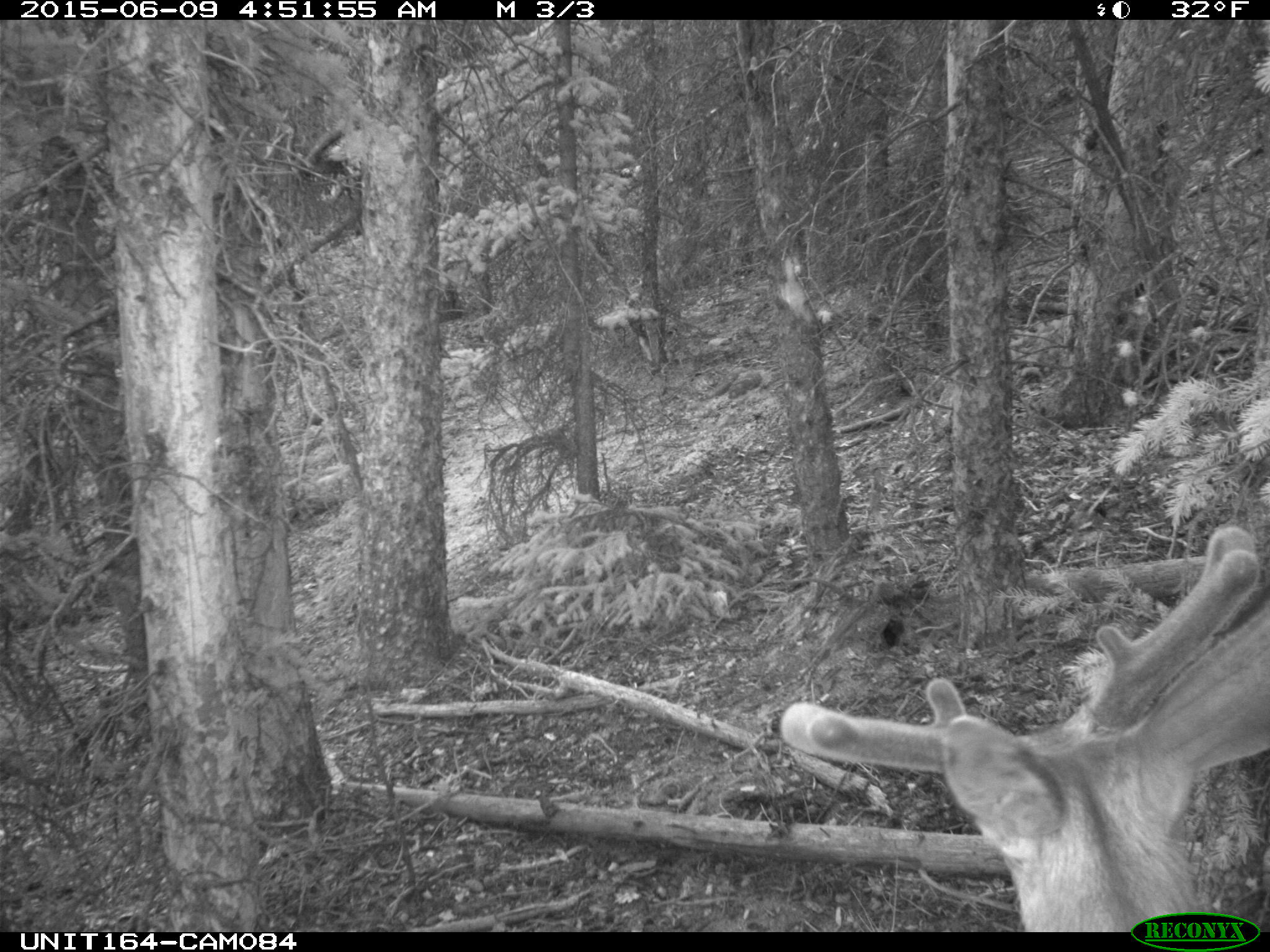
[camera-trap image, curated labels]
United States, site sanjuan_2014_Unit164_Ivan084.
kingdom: Animalia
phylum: Chordata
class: Mammalia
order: Artiodactyla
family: Cervidae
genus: Odocoileus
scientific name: Odocoileus hemionus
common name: mule deer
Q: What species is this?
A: Odocoileus hemionus (mule deer).